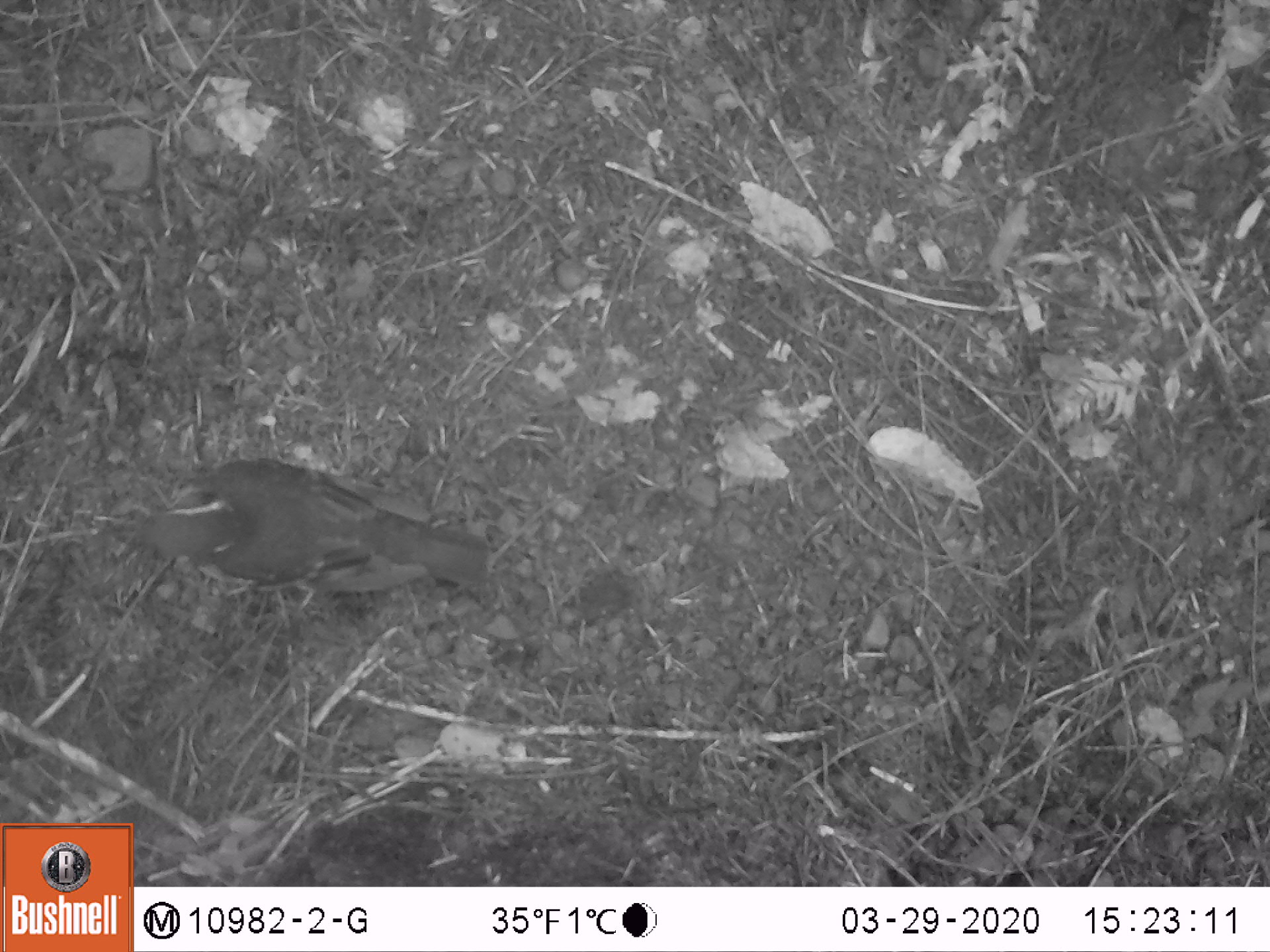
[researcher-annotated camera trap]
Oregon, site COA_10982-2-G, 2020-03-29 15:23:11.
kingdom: Animalia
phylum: Chordata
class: Aves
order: Passeriformes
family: Turdidae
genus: Ixoreus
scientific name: Ixoreus naevius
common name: varied thrush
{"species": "varied thrush (Ixoreus naevius)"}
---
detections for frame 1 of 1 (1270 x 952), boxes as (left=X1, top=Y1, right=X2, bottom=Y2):
varied thrush: (left=131, top=461, right=490, bottom=601)